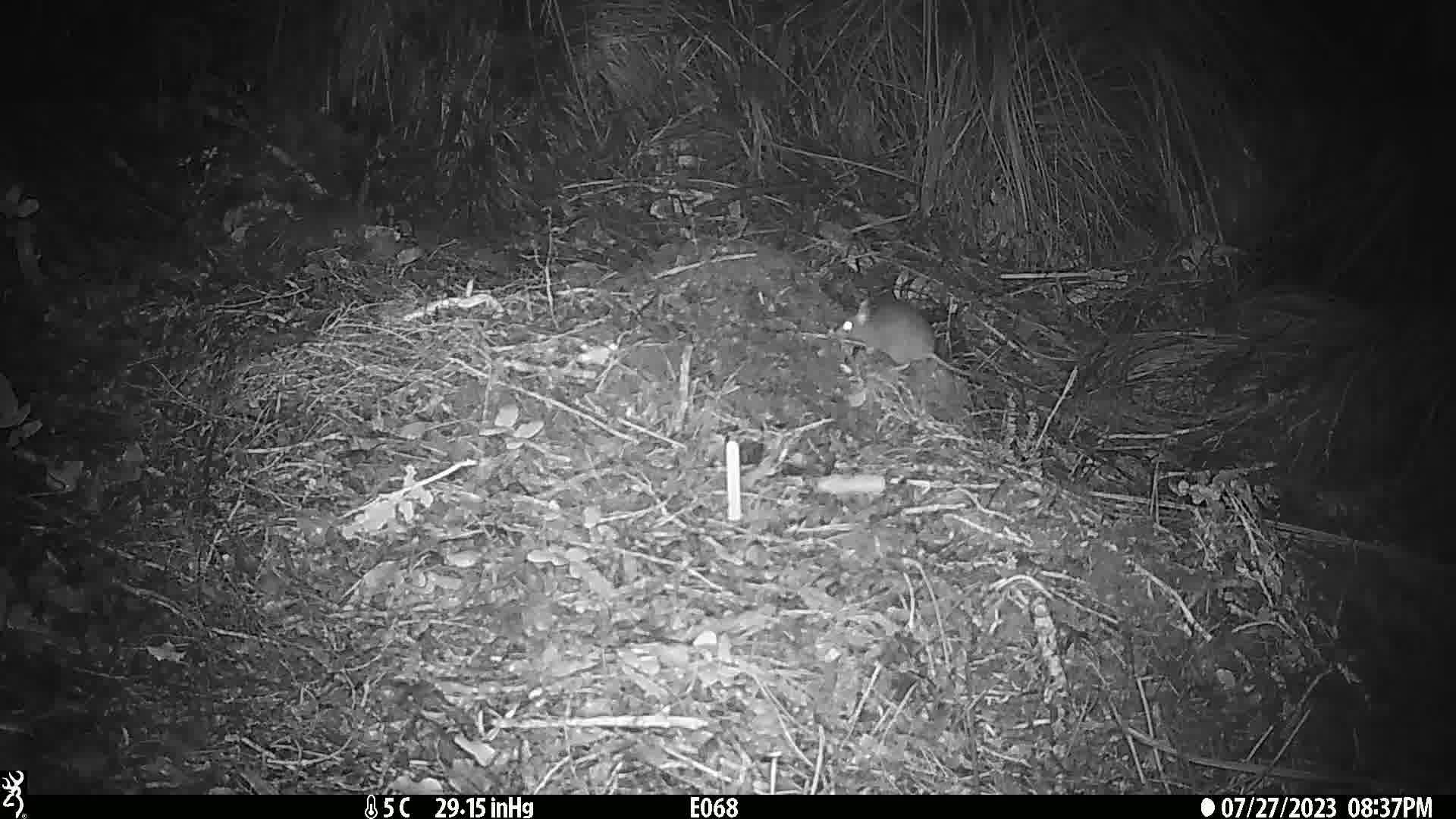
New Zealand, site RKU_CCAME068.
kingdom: Animalia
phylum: Chordata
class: Mammalia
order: Rodentia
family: Muridae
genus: Rattus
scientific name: Rattus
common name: rat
Rat (Rattus).